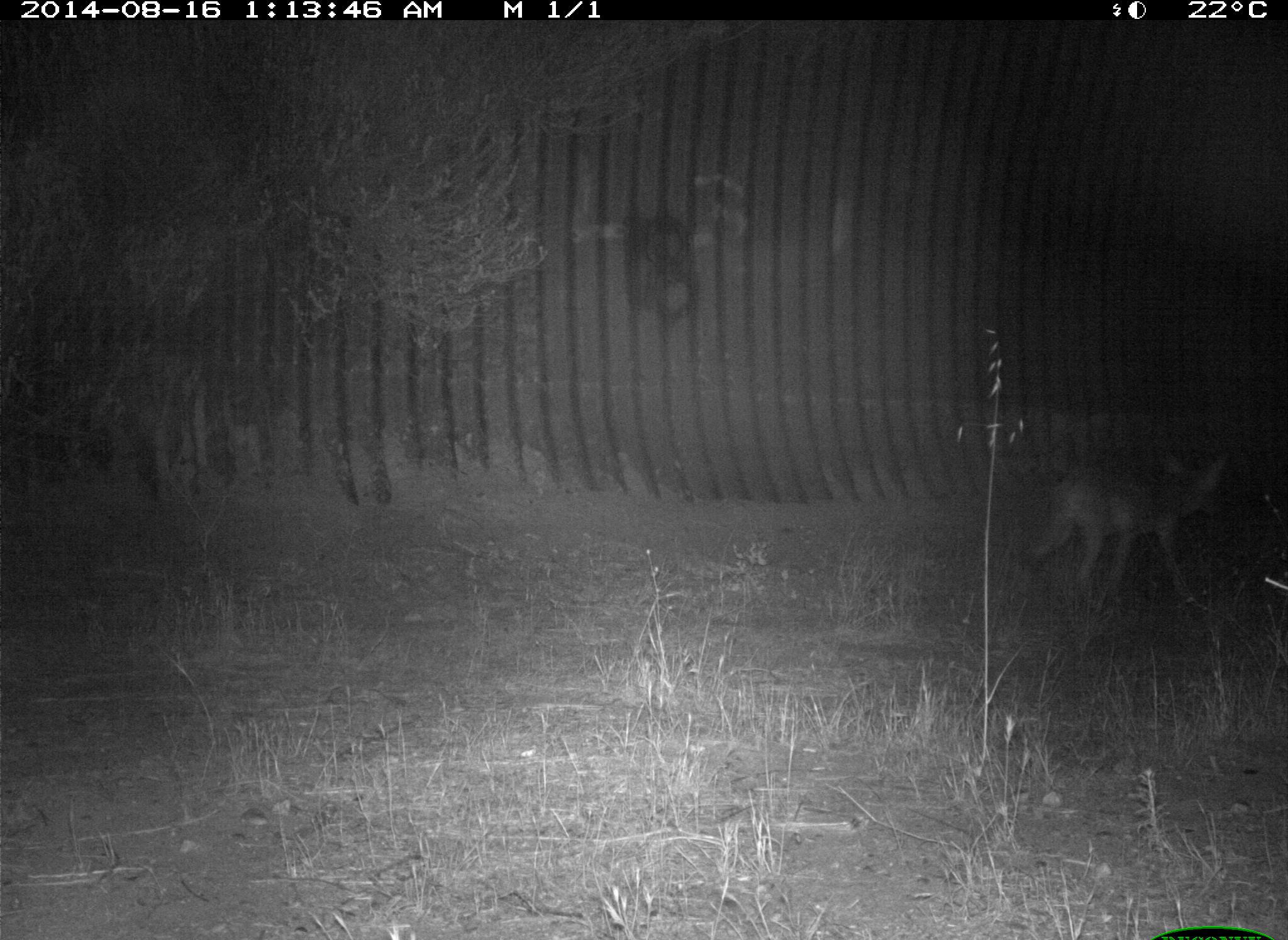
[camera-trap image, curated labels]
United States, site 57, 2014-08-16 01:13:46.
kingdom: Animalia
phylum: Chordata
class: Mammalia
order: Carnivora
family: Canidae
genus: Canis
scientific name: Canis latrans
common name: coyote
Coyote (Canis latrans).